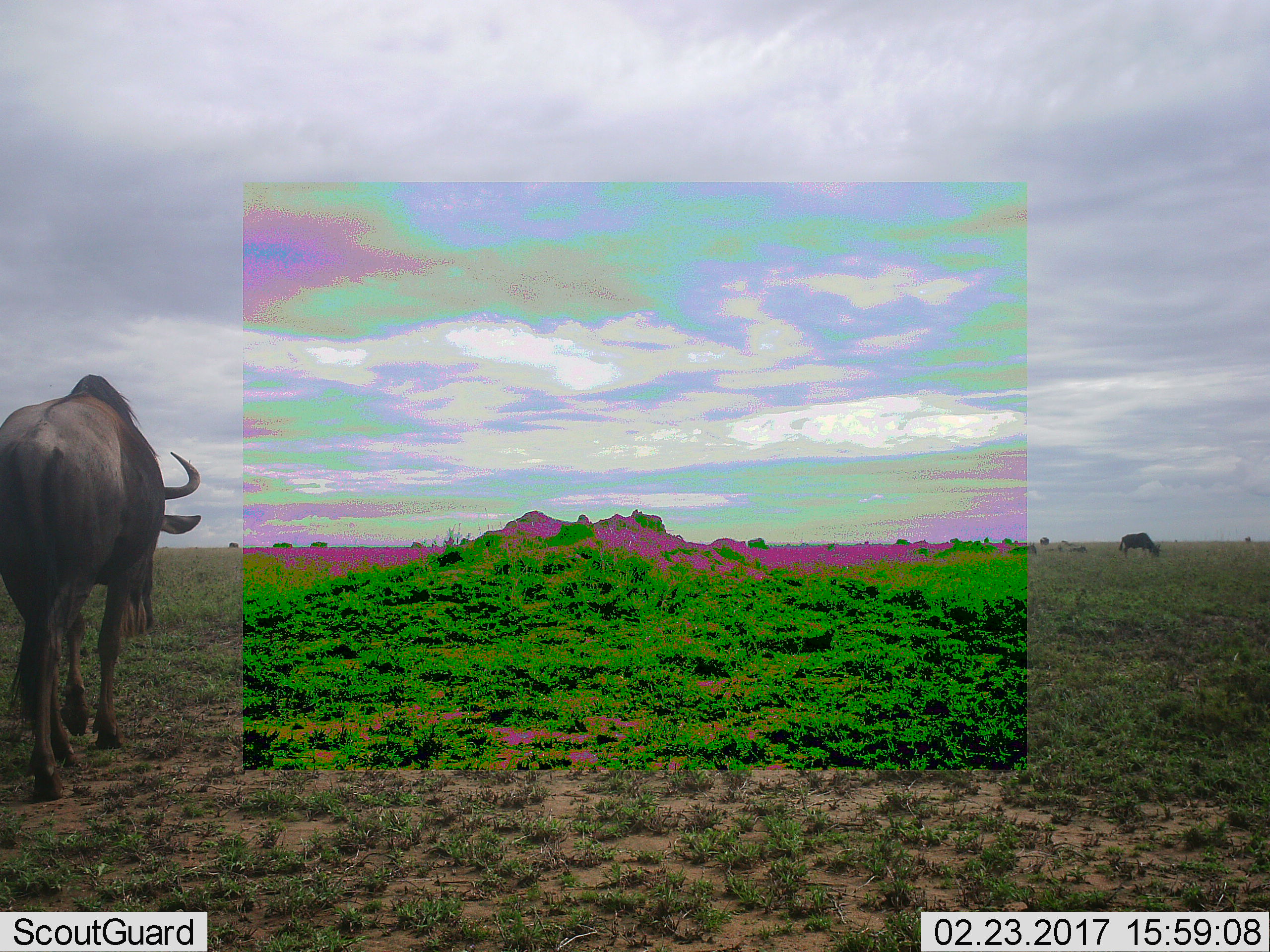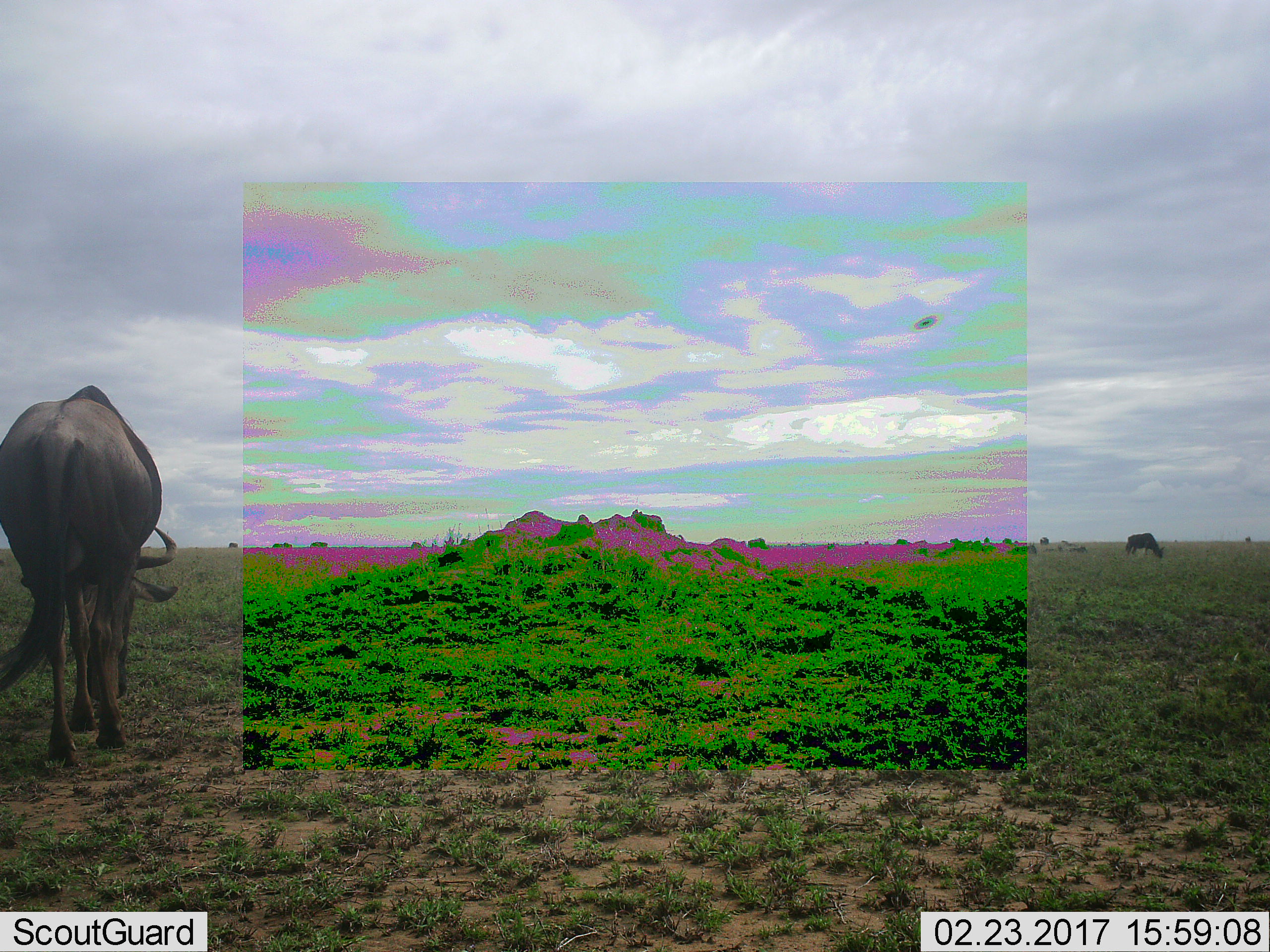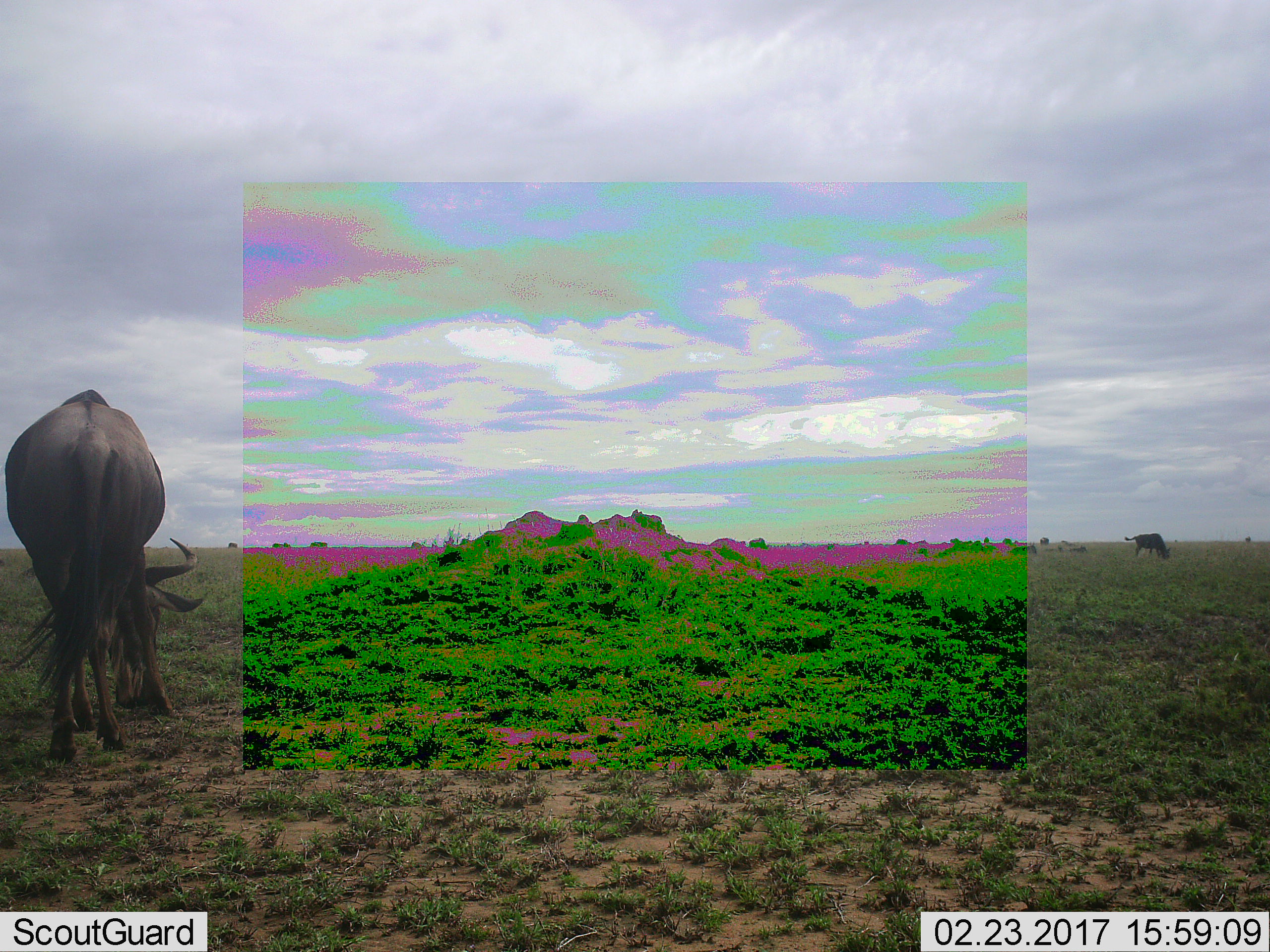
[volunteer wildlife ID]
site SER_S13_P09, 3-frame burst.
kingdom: Animalia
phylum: Chordata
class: Mammalia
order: Artiodactyla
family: Bovidae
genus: Connochaetes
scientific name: Connochaetes taurinus taurinus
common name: blue wildebeest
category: wildebeestblue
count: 2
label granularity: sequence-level